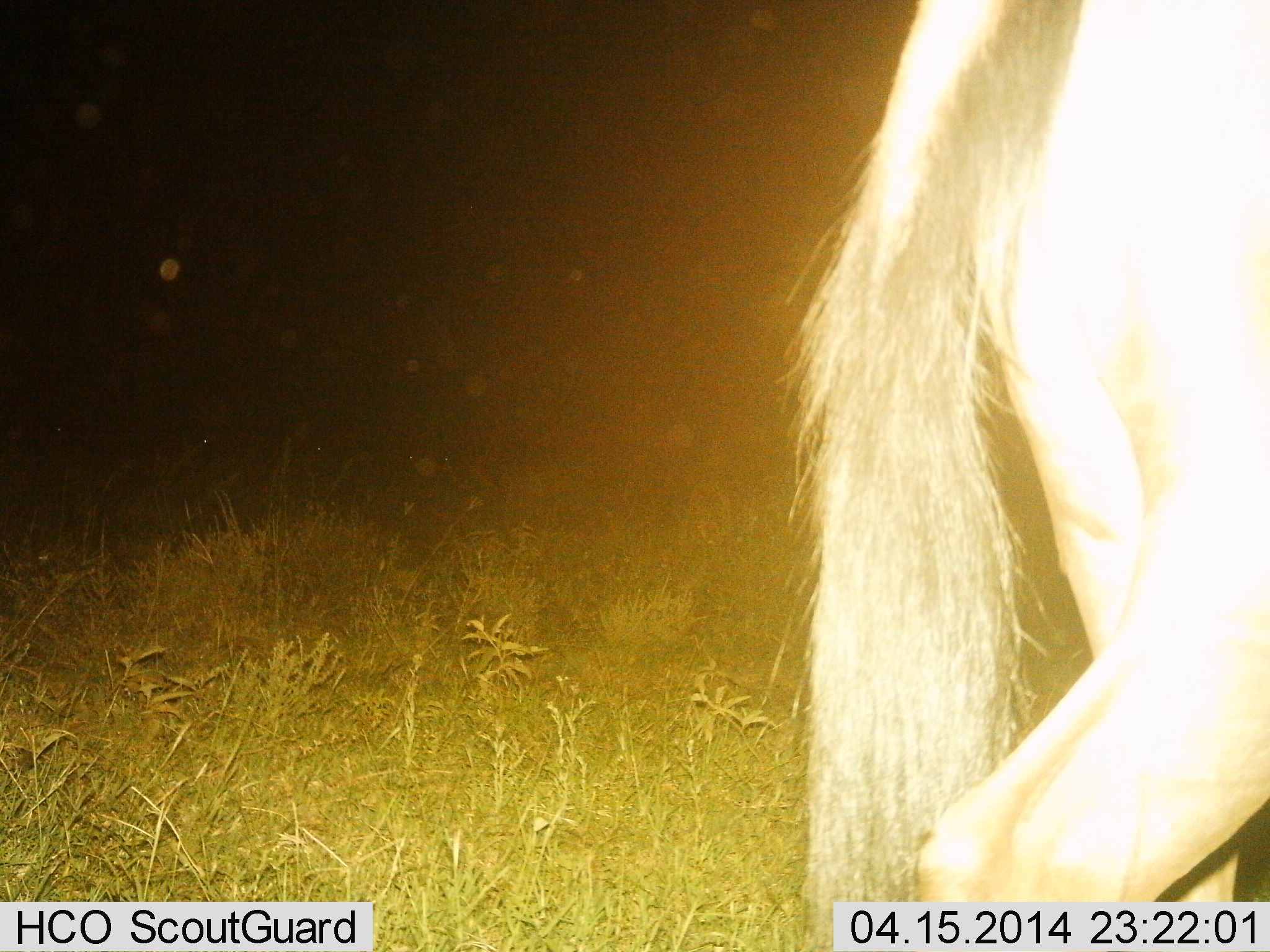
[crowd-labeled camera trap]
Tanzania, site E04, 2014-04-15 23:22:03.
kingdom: Animalia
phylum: Chordata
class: Mammalia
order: Artiodactyla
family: Bovidae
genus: Connochaetes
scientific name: Connochaetes taurinus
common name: blue wildebeest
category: wildebeest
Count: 1.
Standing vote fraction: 80%.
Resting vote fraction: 0%.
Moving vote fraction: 20%.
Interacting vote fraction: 0%.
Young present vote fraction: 0%.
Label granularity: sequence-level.